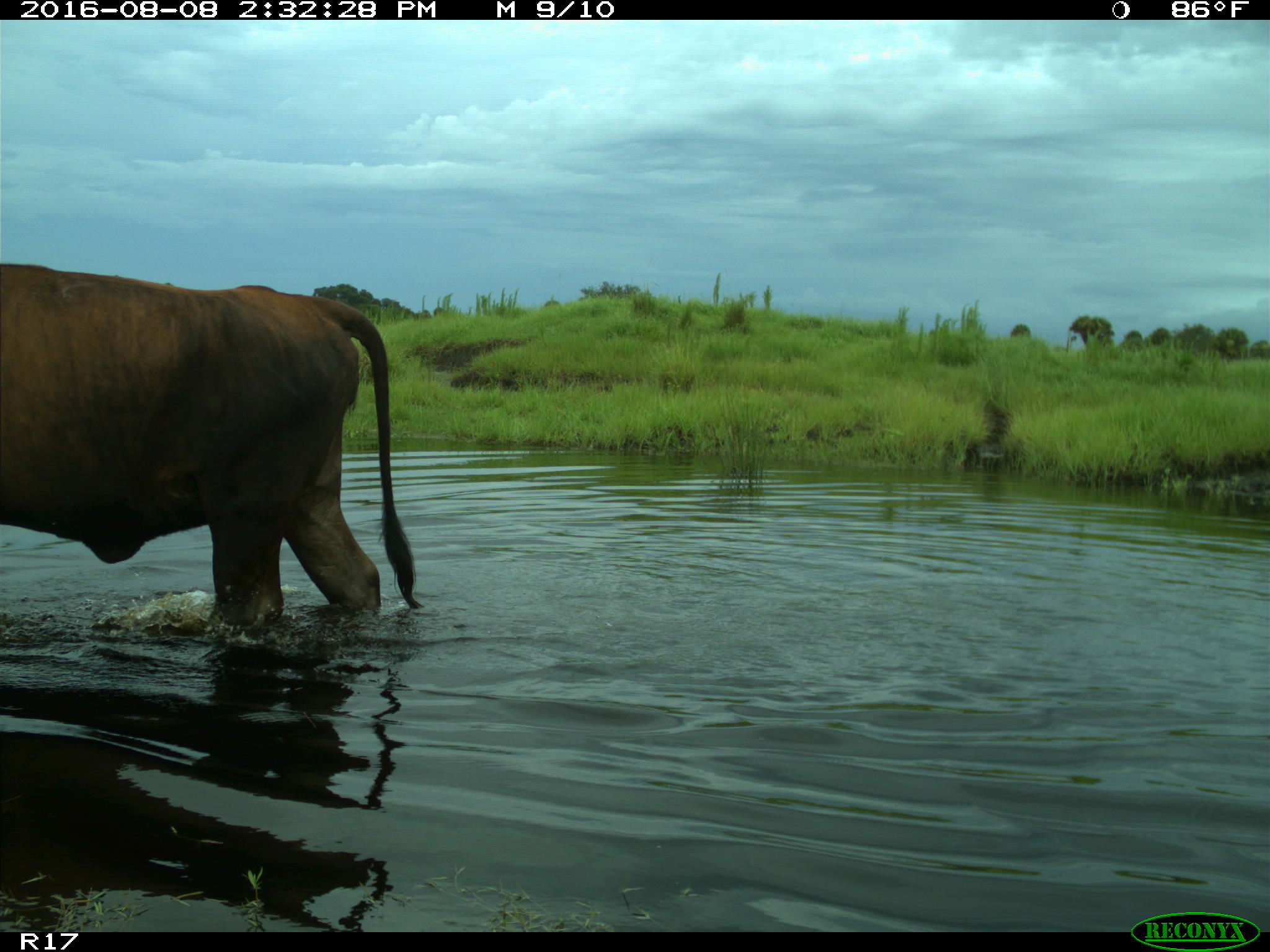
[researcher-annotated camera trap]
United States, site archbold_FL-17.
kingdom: Animalia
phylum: Chordata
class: Mammalia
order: Artiodactyla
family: Bovidae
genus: Bos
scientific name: Bos taurus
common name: domestic cow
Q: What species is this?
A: Bos taurus (domestic cow).